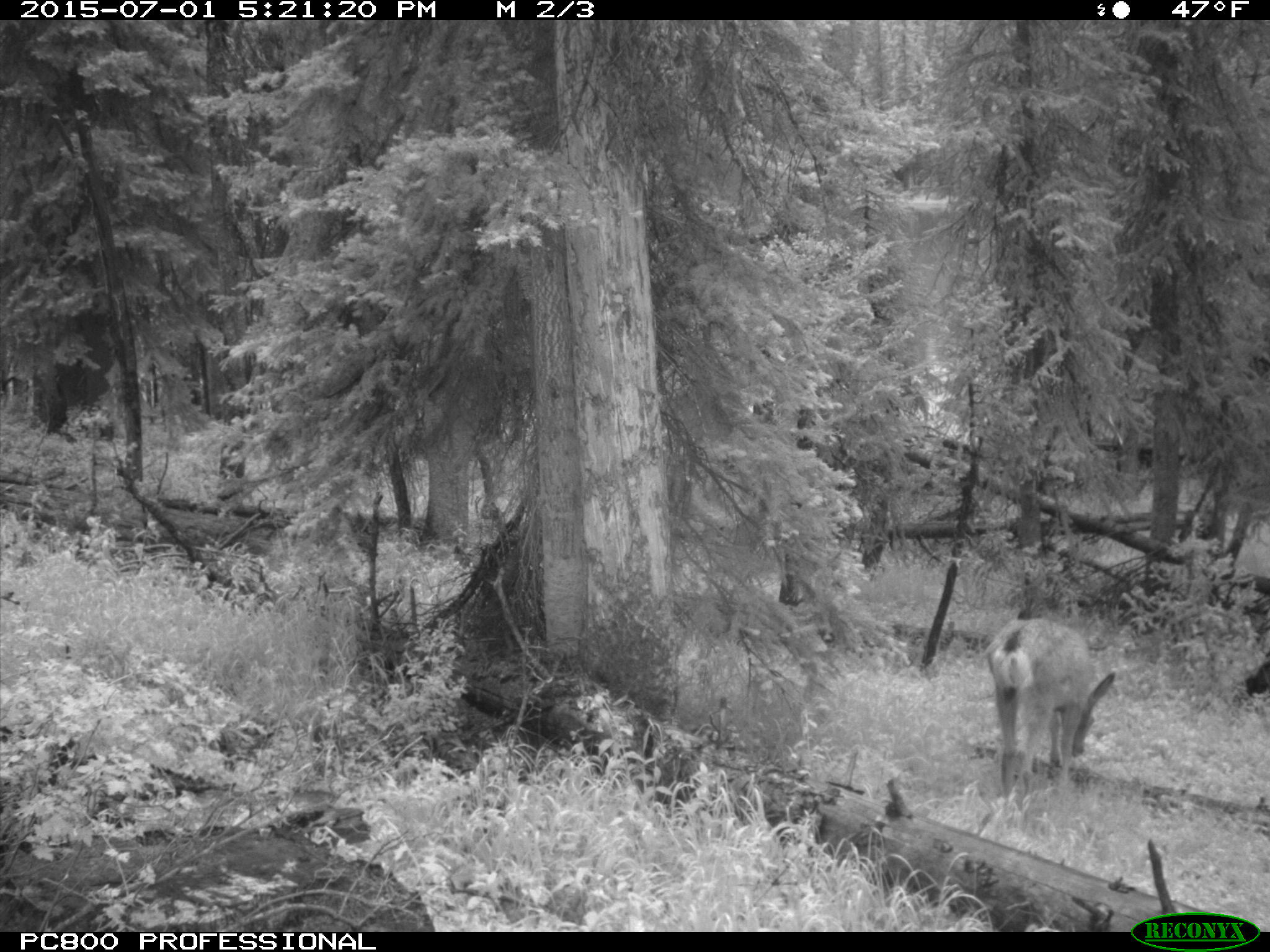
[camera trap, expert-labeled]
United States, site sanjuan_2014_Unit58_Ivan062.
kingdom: Animalia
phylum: Chordata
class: Mammalia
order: Artiodactyla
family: Cervidae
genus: Odocoileus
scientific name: Odocoileus hemionus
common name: mule deer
Odocoileus hemionus (mule deer).